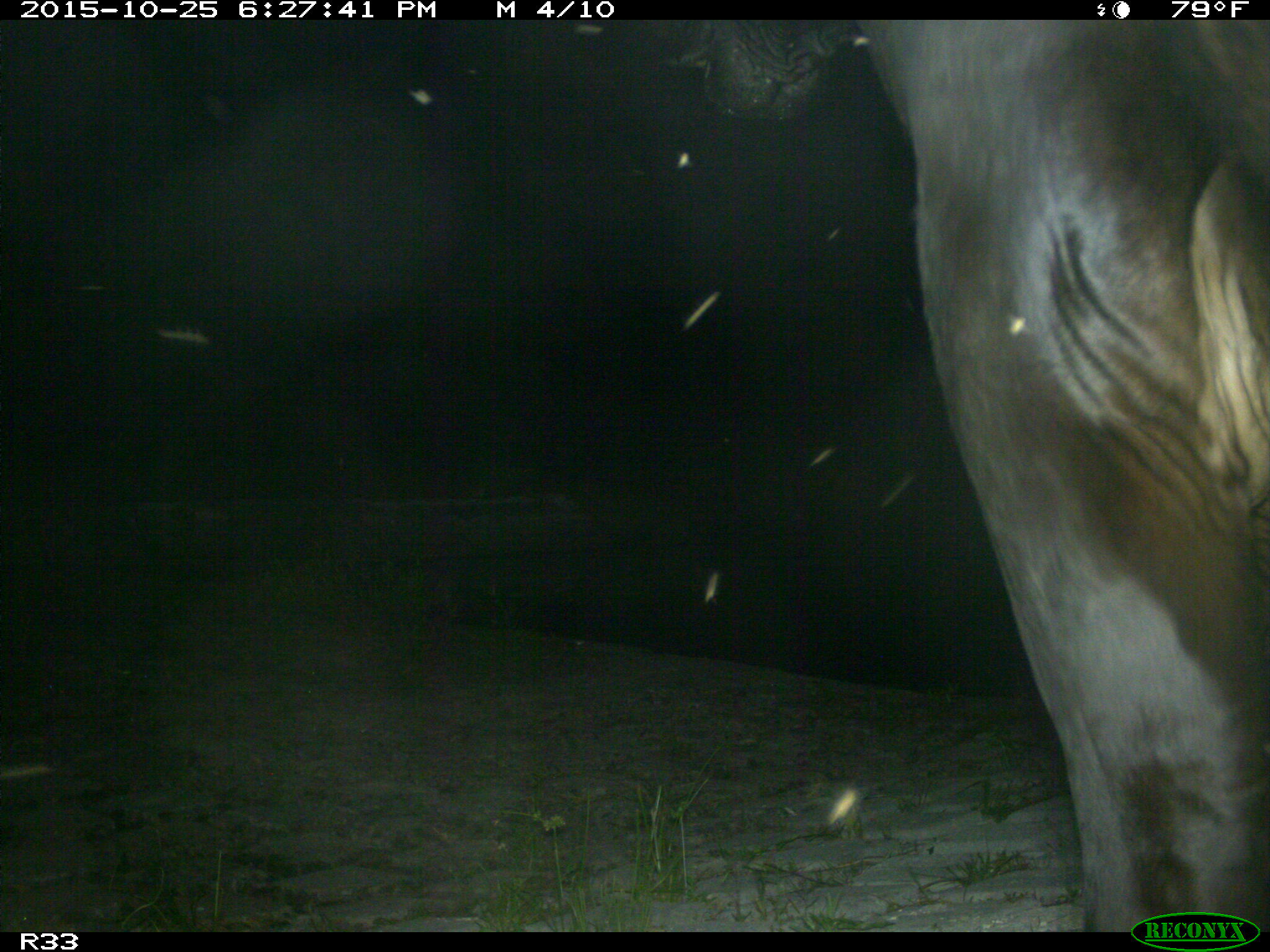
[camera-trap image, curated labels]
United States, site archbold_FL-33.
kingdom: Animalia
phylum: Chordata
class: Mammalia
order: Artiodactyla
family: Bovidae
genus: Bos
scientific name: Bos taurus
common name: domestic cow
Bos taurus (domestic cow).